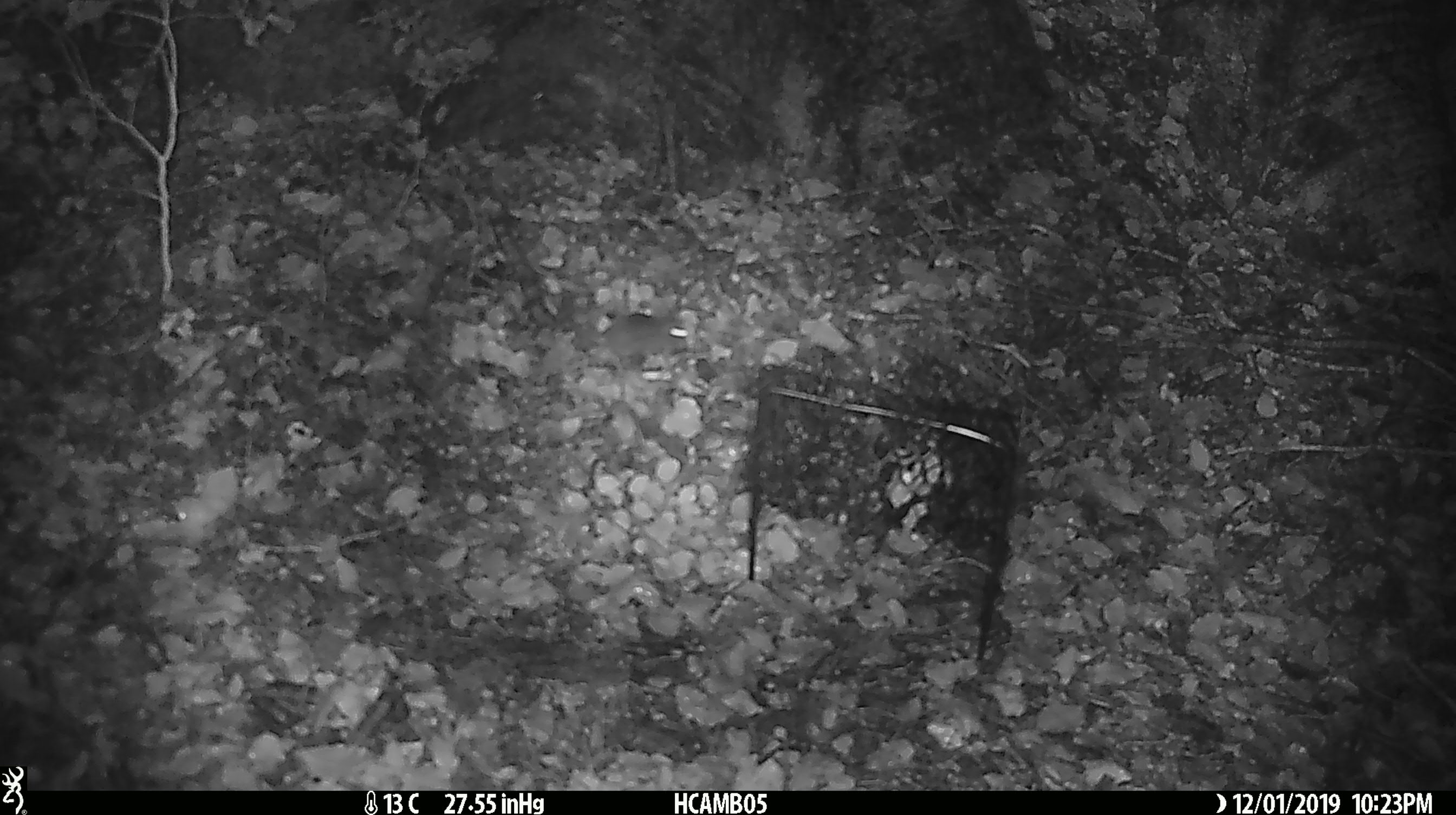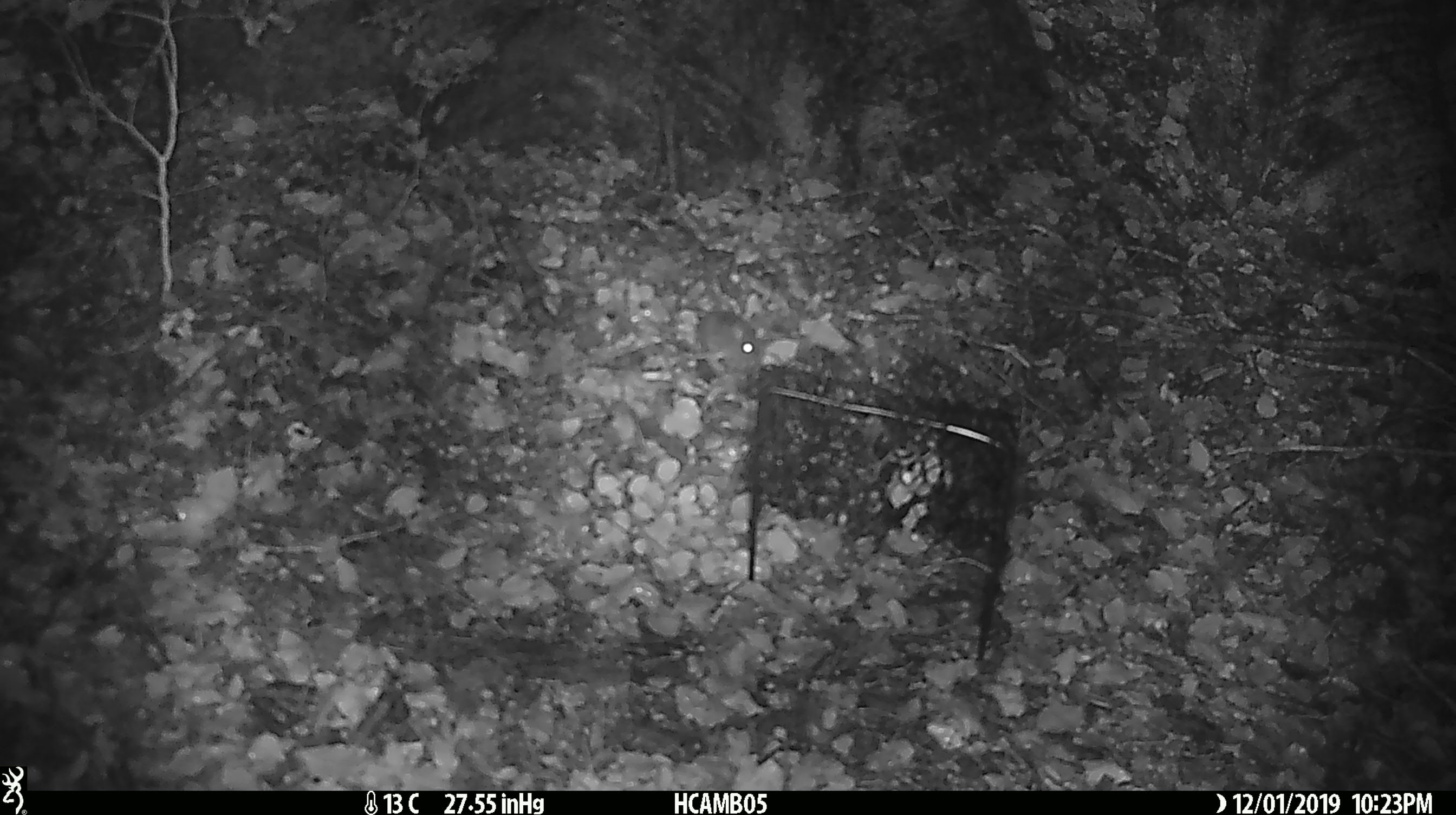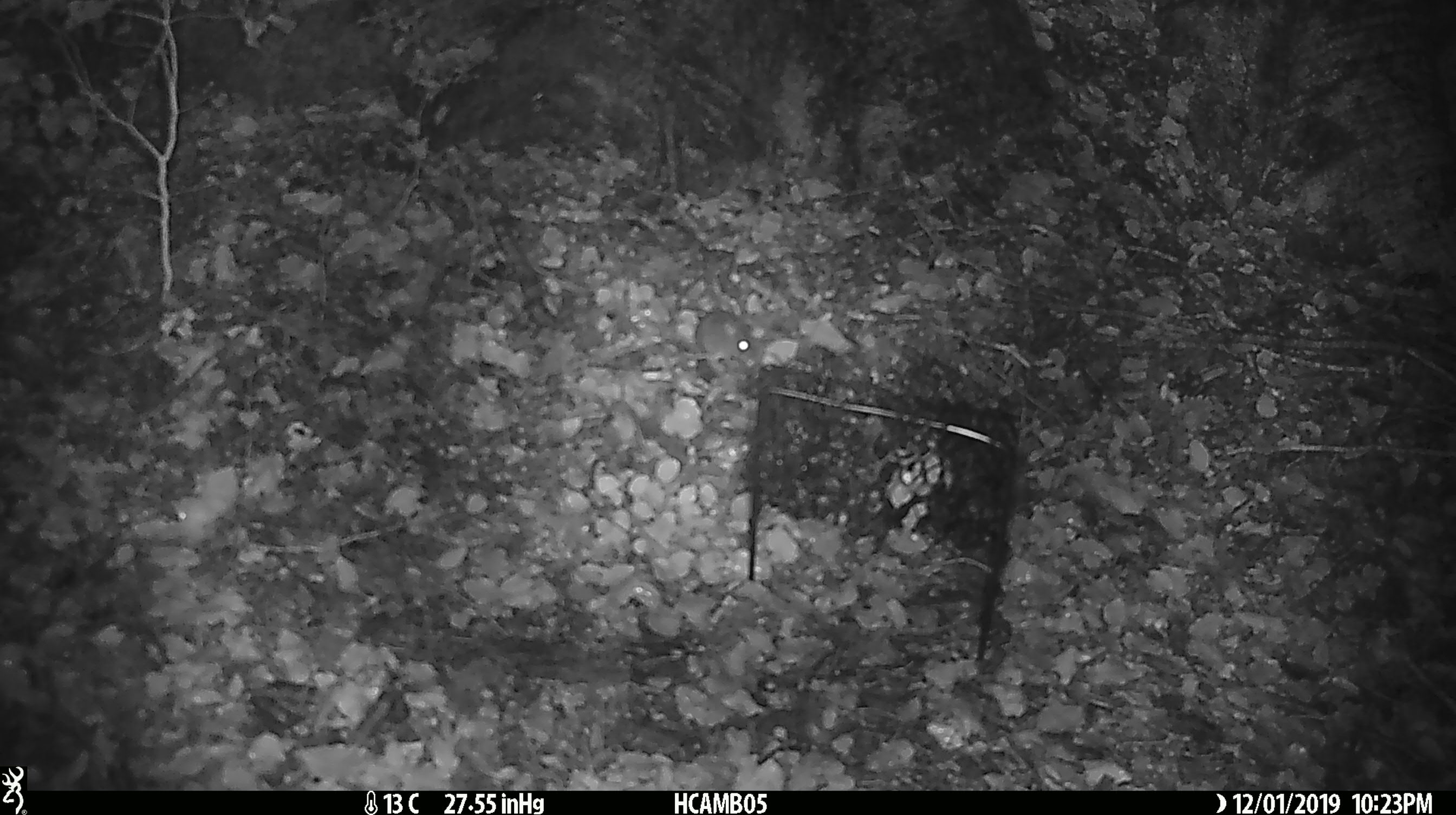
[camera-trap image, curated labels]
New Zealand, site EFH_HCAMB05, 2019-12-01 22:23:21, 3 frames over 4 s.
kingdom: Animalia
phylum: Chordata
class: Mammalia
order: Rodentia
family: Muridae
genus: Mus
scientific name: Mus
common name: mouse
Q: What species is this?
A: Mouse (Mus).